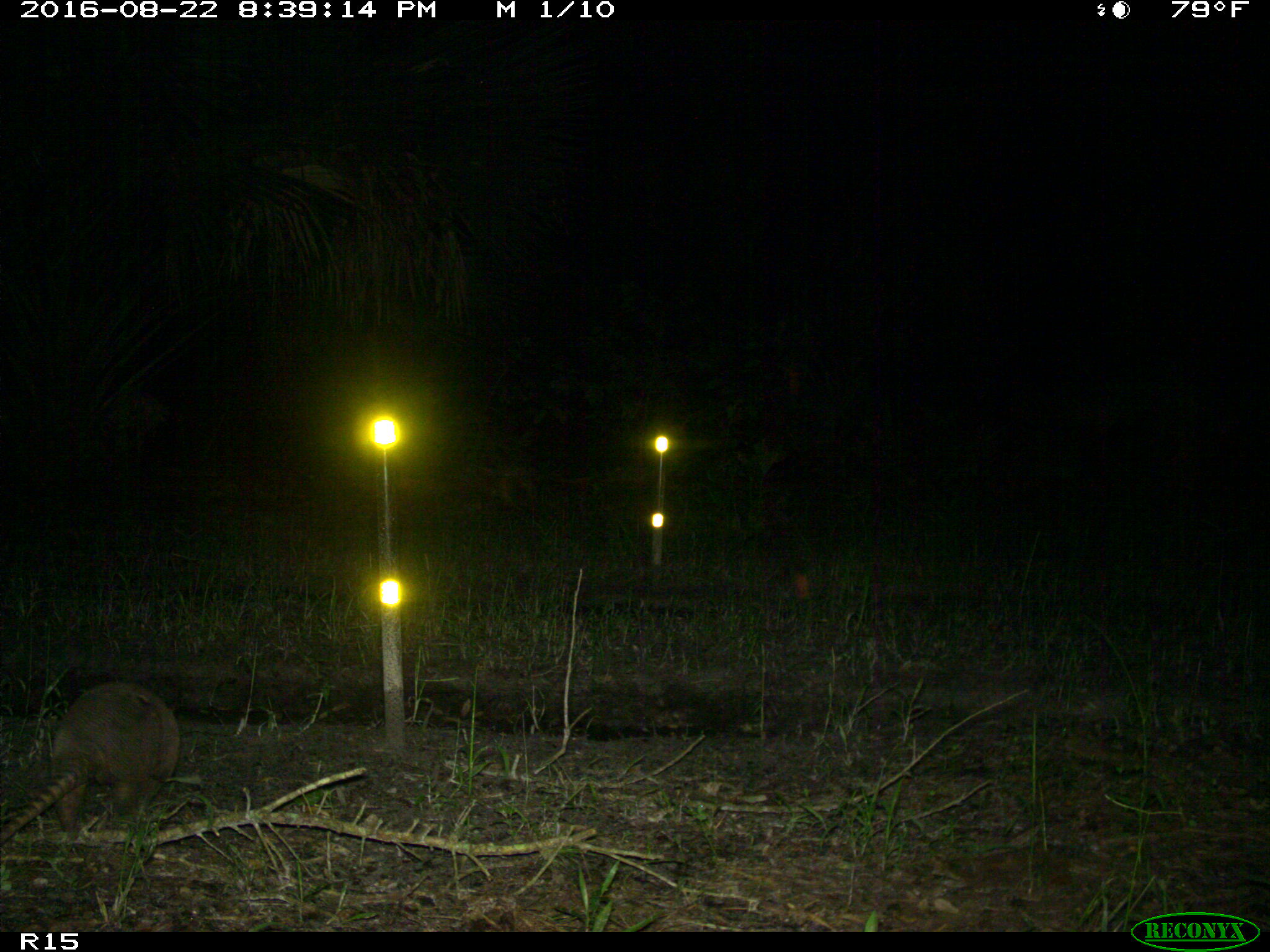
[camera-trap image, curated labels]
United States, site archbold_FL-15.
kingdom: Animalia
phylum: Chordata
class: Mammalia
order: Cingulata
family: Dasypodidae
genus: Dasypus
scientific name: Dasypus novemcinctus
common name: nine-banded armadillo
Dasypus novemcinctus (nine-banded armadillo).